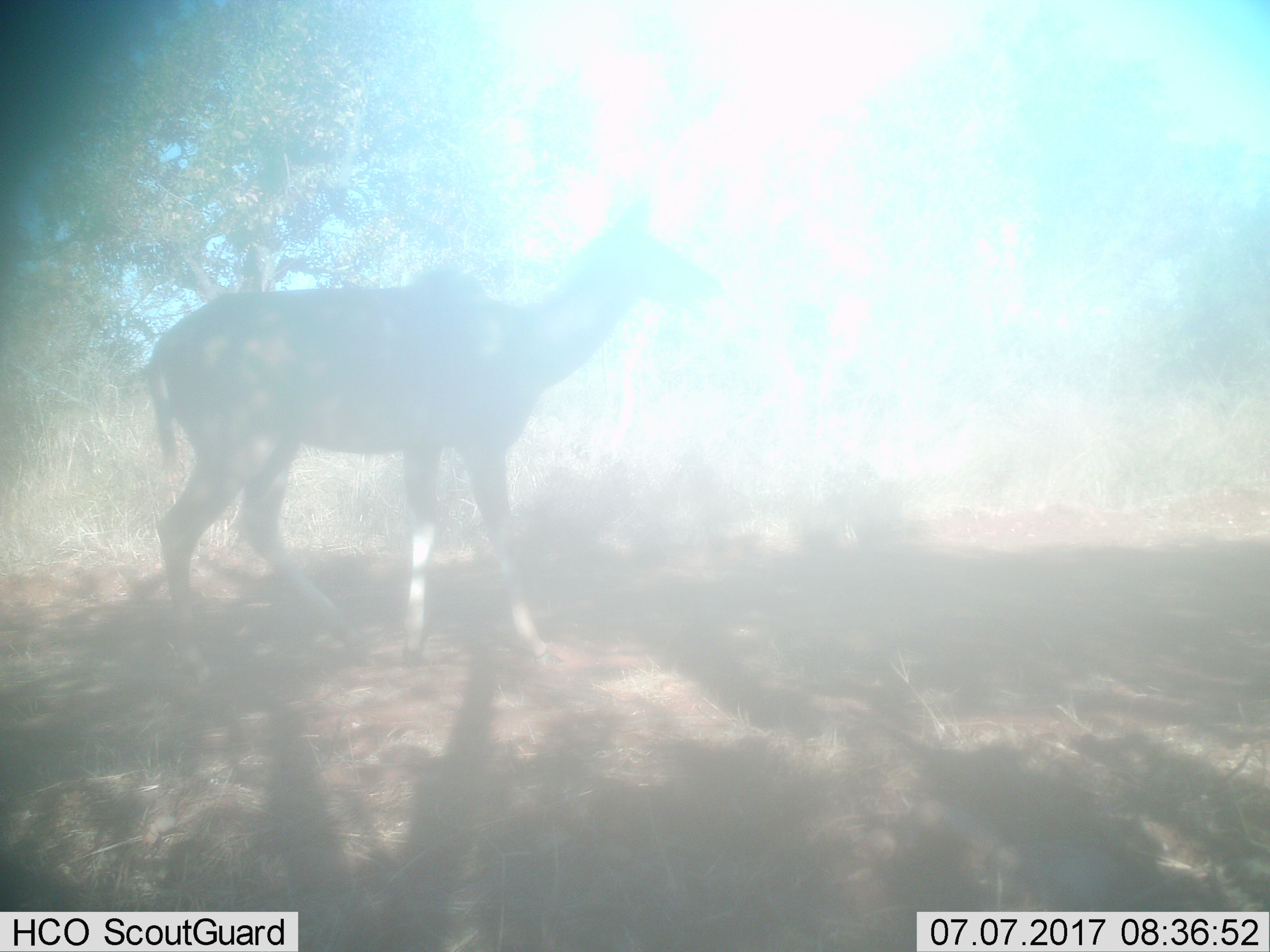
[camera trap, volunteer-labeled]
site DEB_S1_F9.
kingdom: Animalia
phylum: Chordata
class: Mammalia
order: Artiodactyla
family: Bovidae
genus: Tragelaphus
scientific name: Tragelaphus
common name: kudu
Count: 1.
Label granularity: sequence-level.